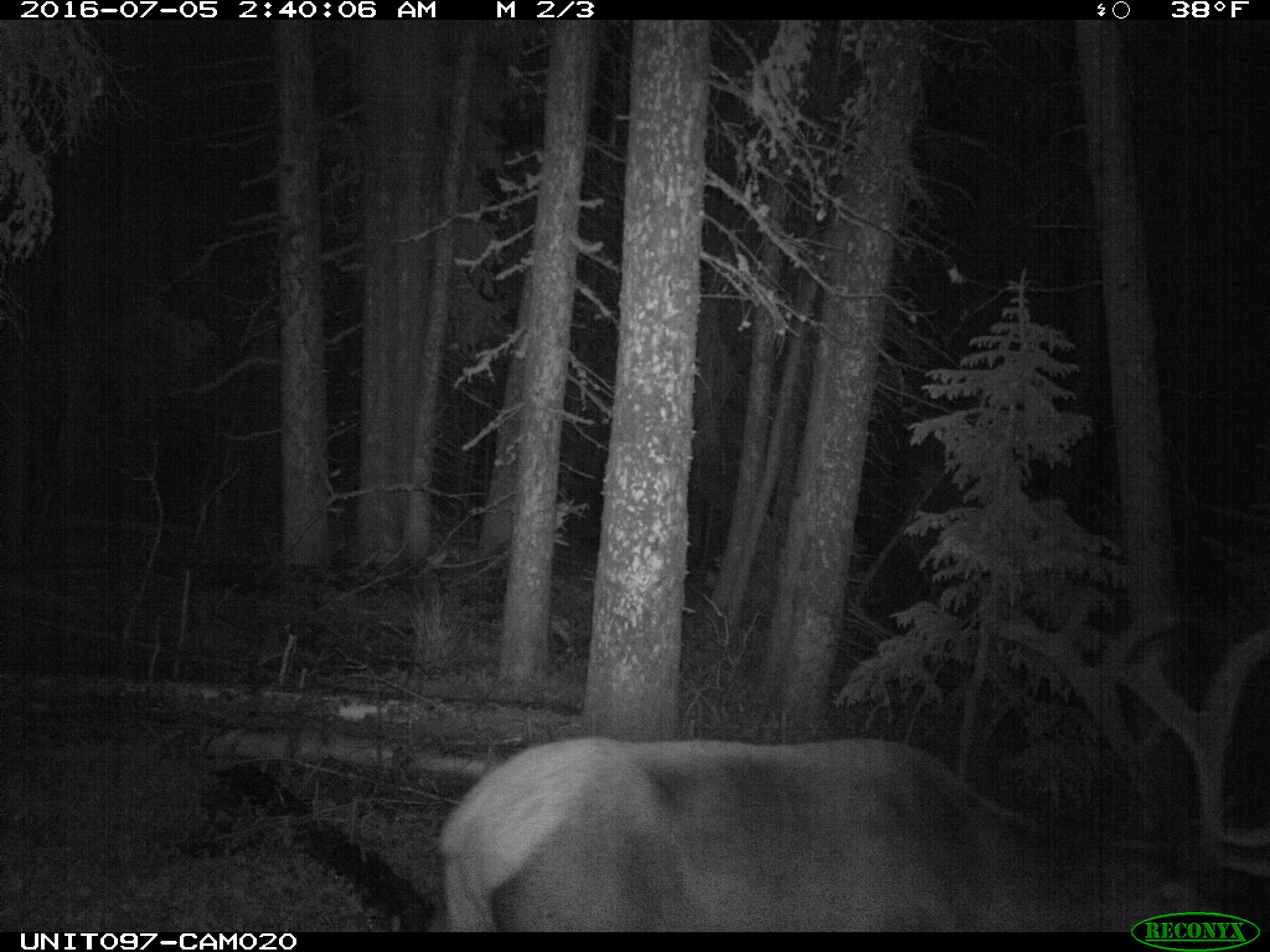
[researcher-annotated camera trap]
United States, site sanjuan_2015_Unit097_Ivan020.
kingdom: Animalia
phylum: Chordata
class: Mammalia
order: Artiodactyla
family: Cervidae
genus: Cervus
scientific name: Cervus elaphus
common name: red deer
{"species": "Cervus elaphus (red deer)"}